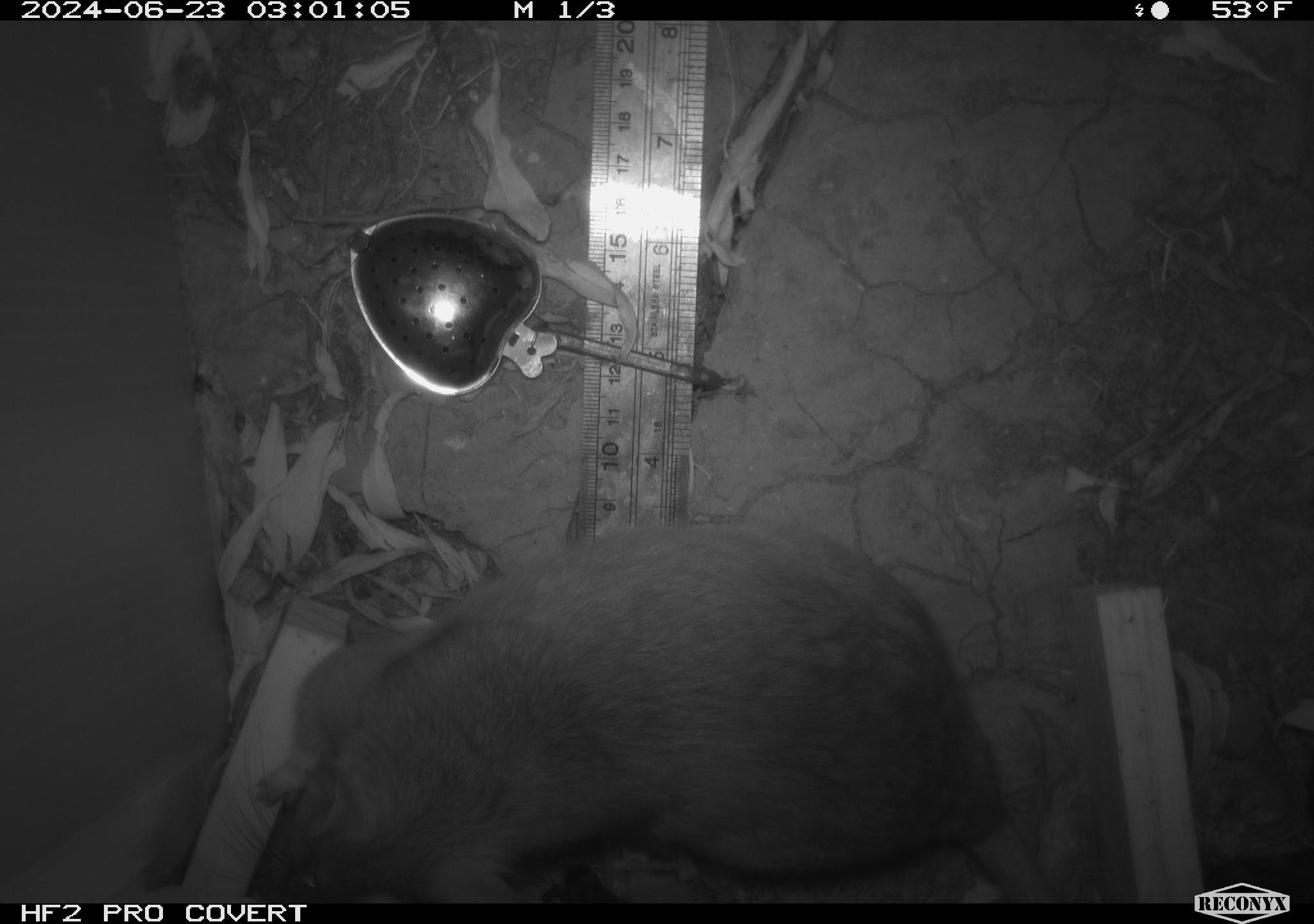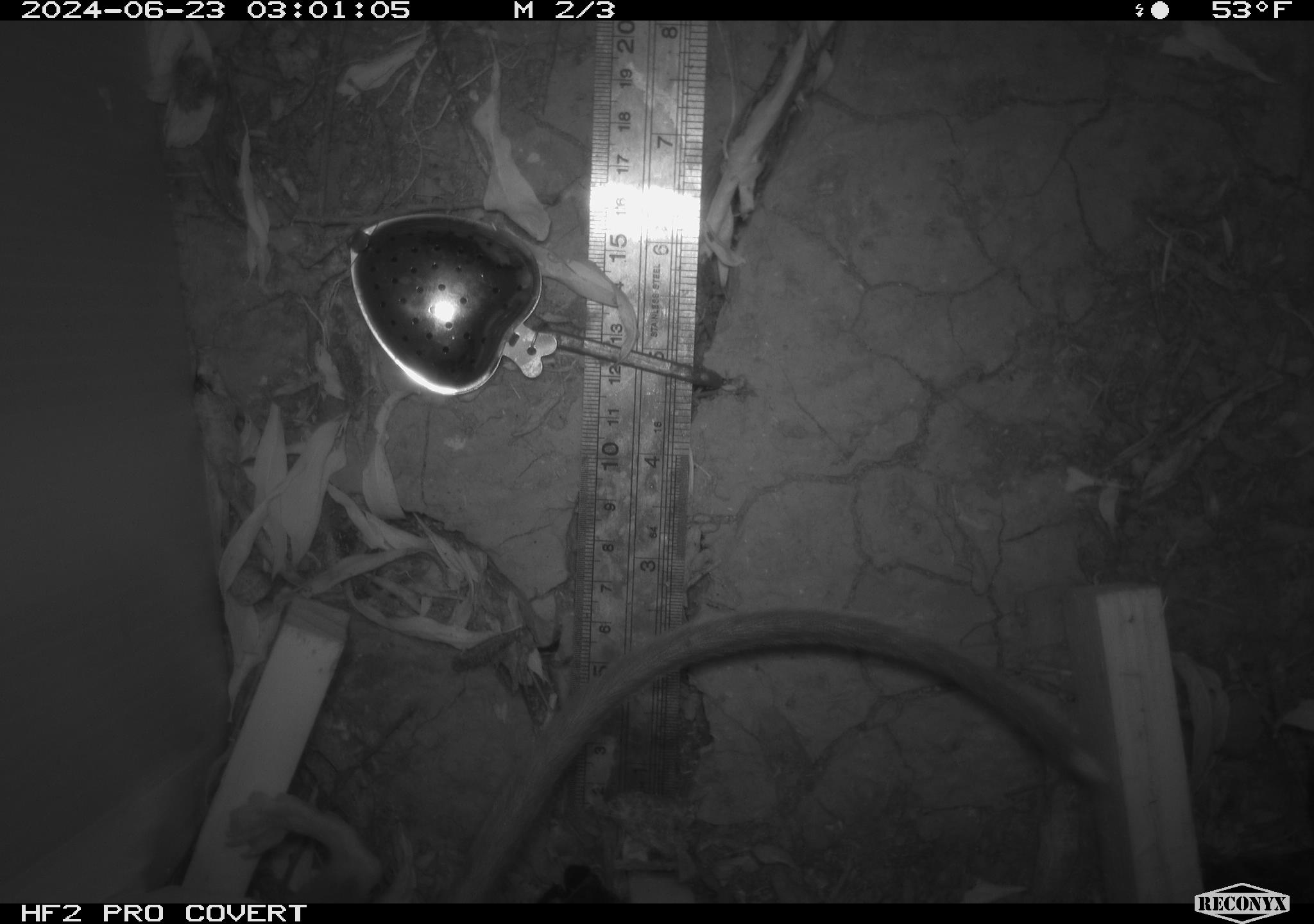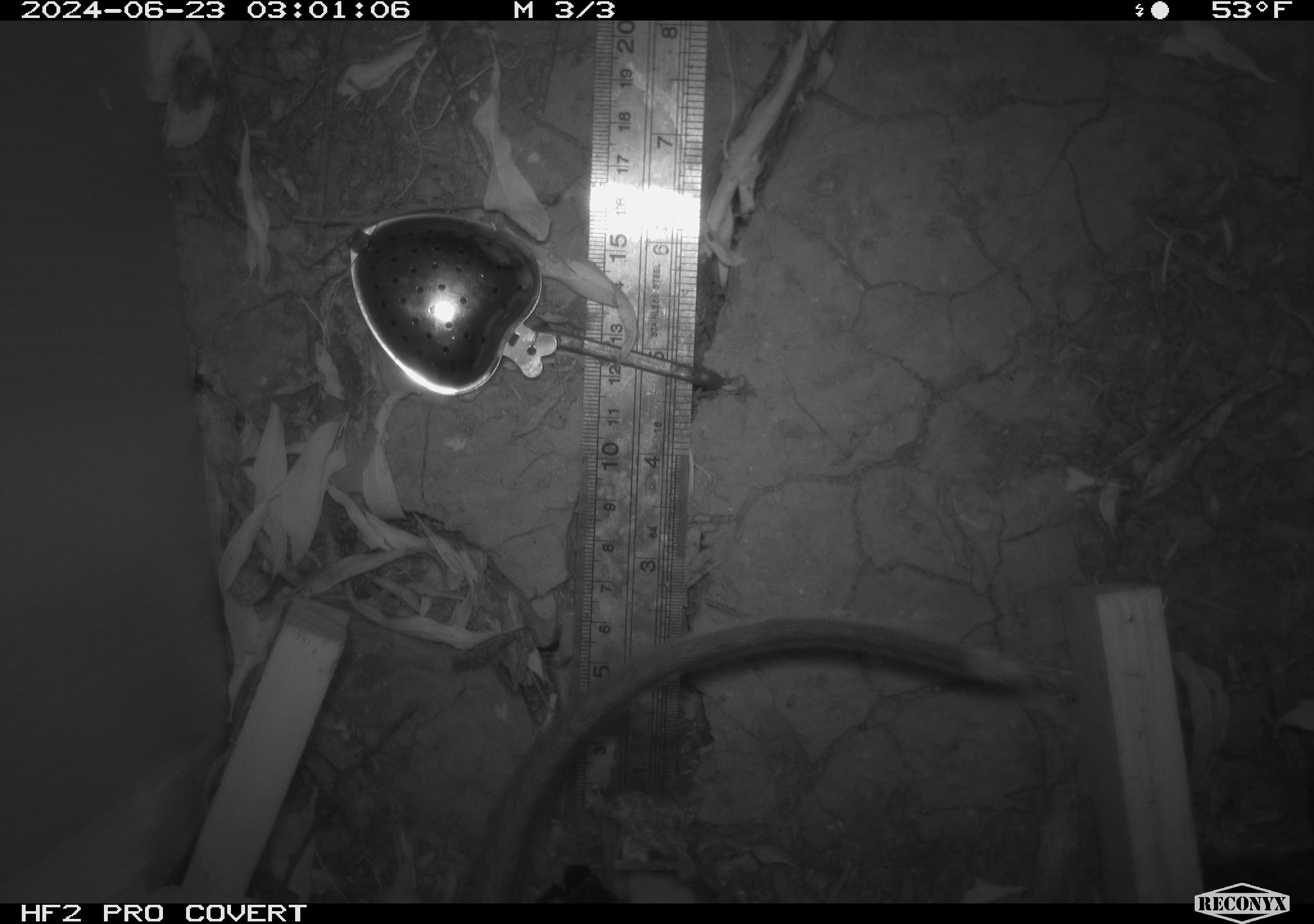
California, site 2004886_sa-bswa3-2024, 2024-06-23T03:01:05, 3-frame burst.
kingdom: Animalia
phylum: Chordata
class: Mammalia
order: Rodentia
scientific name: Rodentia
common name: woodrat or rat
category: woodrat or rat species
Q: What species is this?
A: Woodrat or rat species (woodrat or rat) (Rodentia).